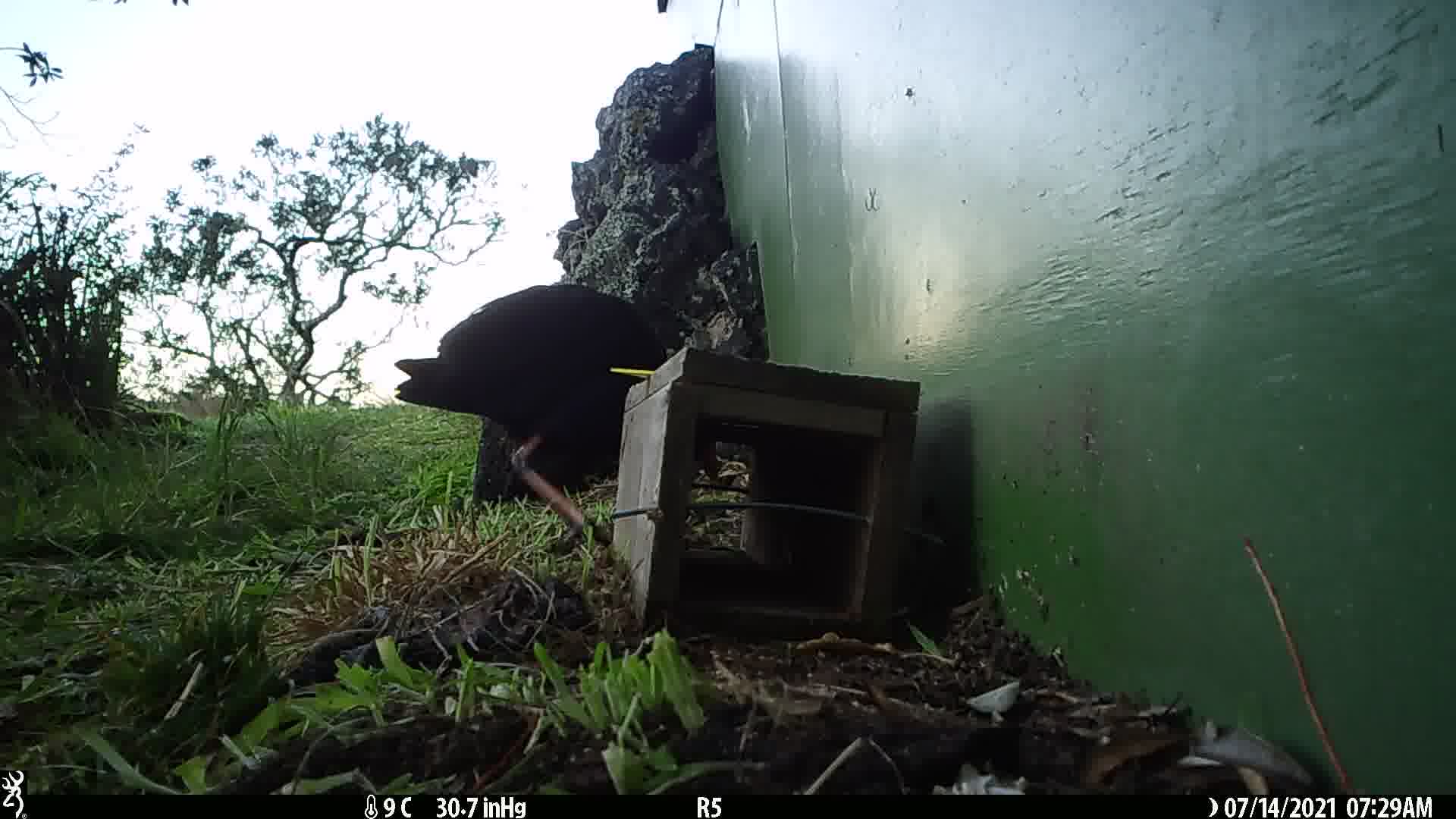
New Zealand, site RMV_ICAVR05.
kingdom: Animalia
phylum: Chordata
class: Aves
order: Gruiformes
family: Rallidae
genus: Porphyrio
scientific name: Porphyrio melanotus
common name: australasian swamphen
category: pukeko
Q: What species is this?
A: Pukeko (australasian swamphen) (Porphyrio melanotus).